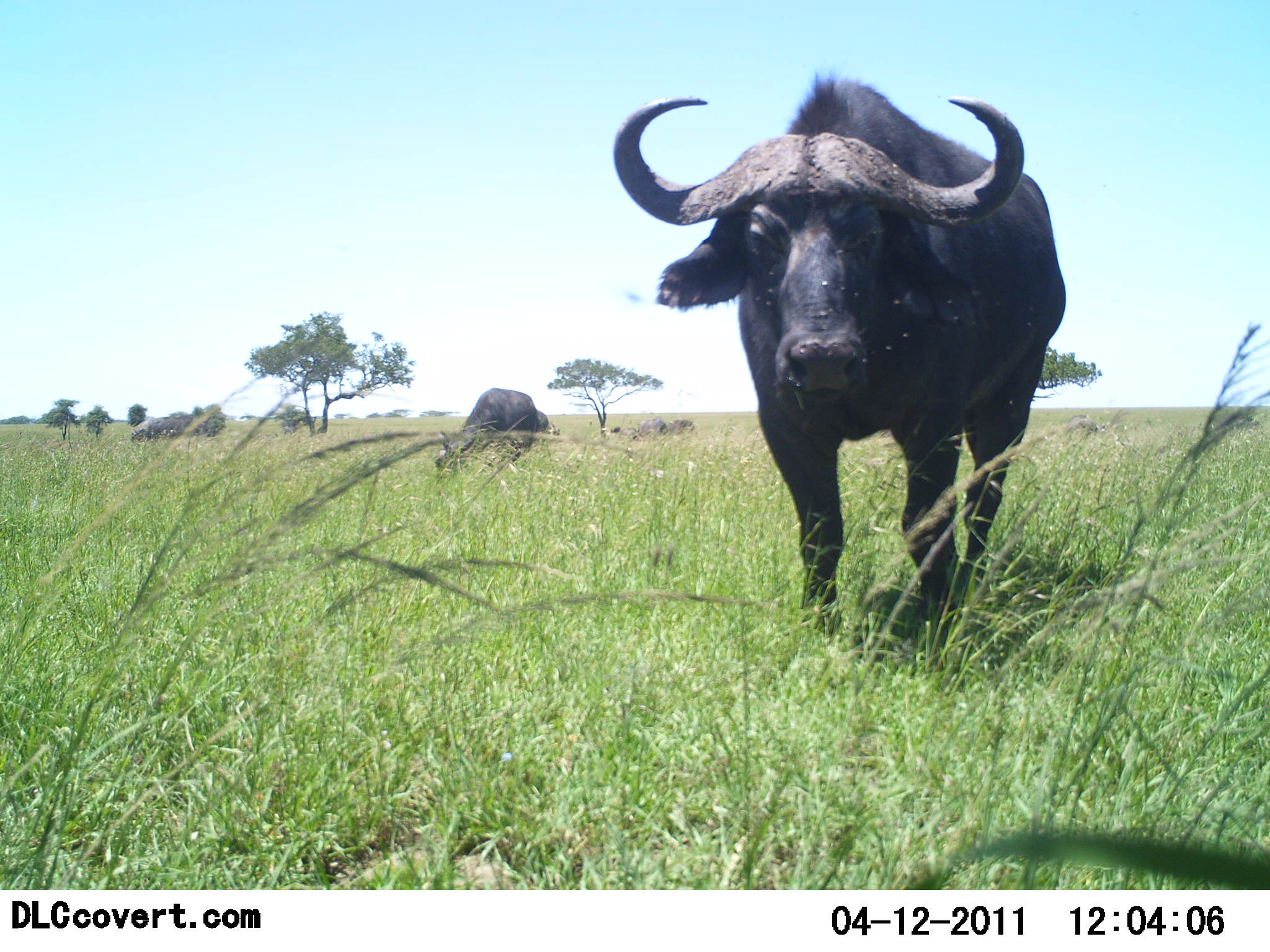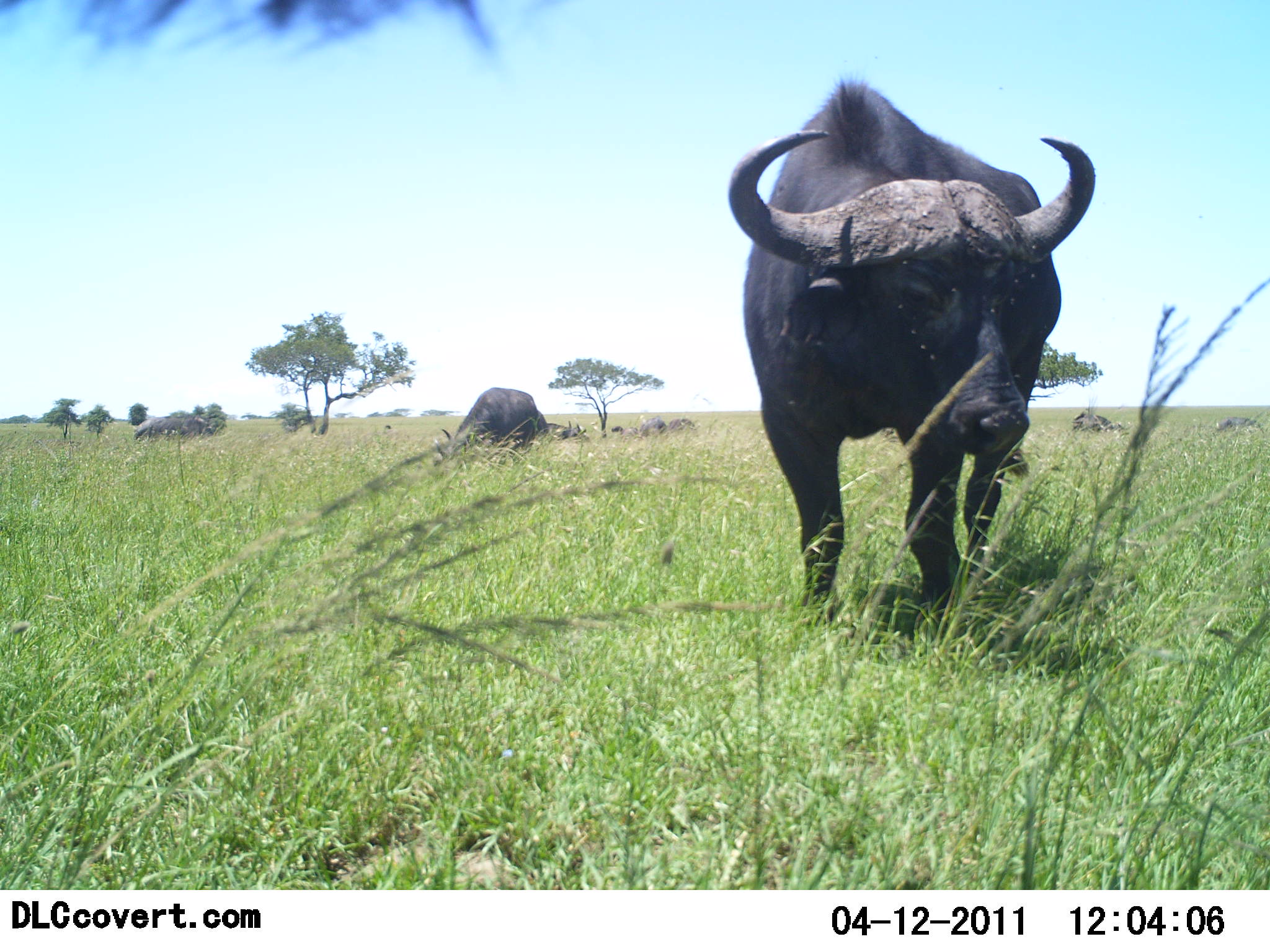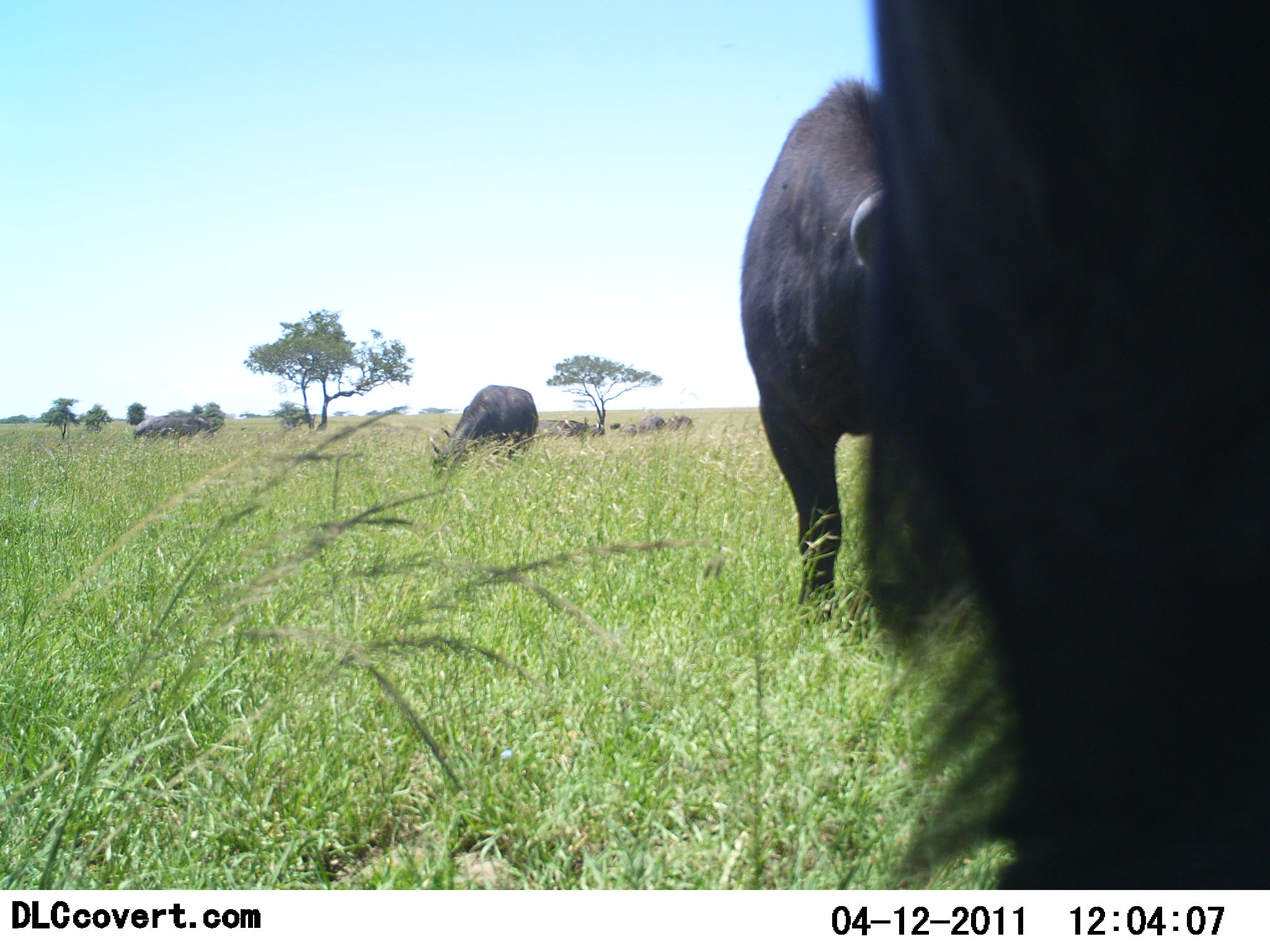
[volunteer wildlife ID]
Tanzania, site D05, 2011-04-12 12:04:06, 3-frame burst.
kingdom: Animalia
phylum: Chordata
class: Mammalia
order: Artiodactyla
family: Bovidae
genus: Syncerus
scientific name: Syncerus caffer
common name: cape buffalo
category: buffalo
Buffalo (cape buffalo) (Syncerus caffer), count 5. Behavior (volunteer vote fractions): standing 58%, resting 8%, moving 42%, interacting 0%. Young present (vote fraction): 0%. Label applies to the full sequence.